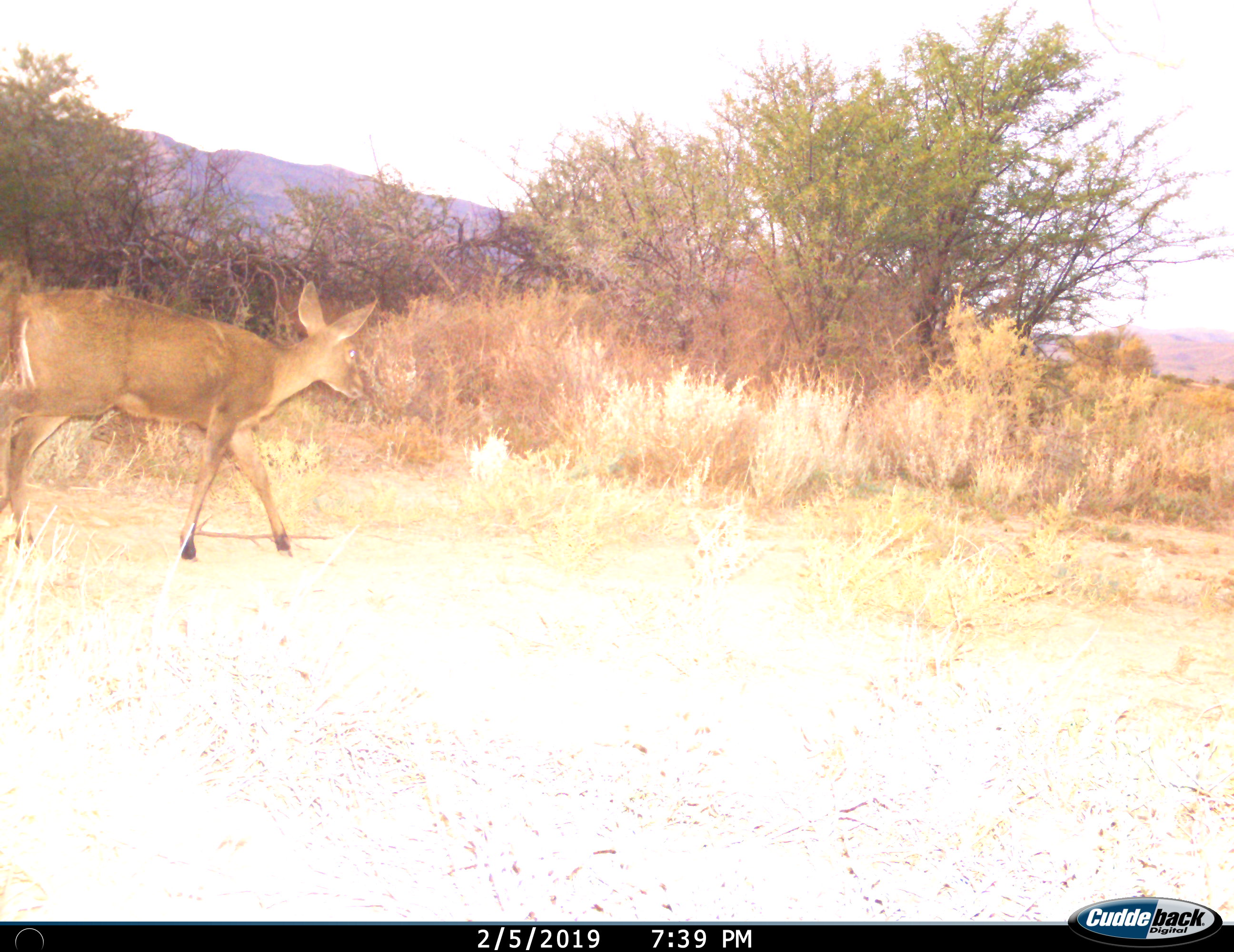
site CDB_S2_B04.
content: unidentified animal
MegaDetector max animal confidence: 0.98